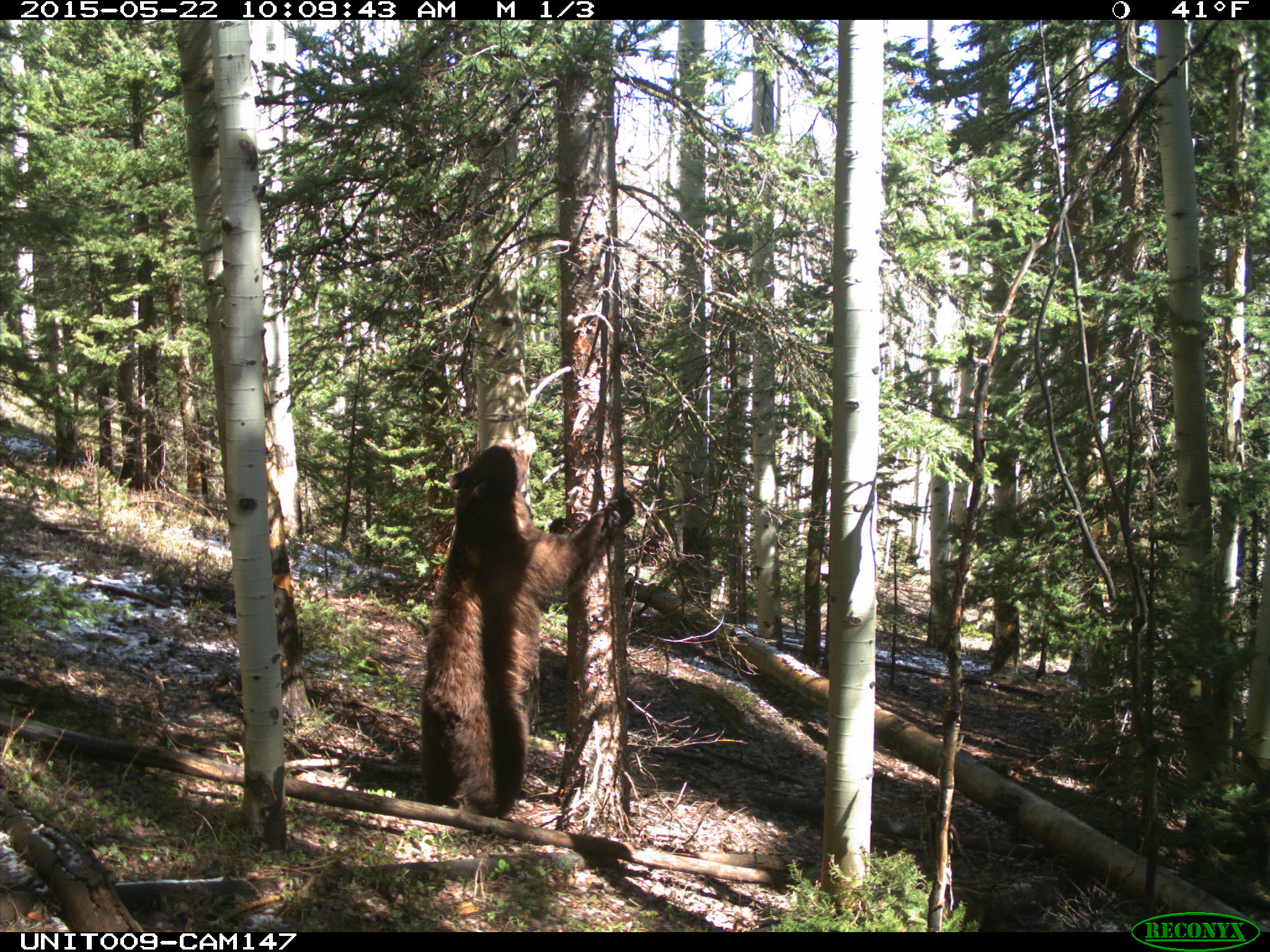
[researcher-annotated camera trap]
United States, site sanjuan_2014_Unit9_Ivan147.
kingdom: Animalia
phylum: Chordata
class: Mammalia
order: Carnivora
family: Ursidae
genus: Ursus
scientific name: Ursus americanus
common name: american black bear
Ursus americanus (american black bear).